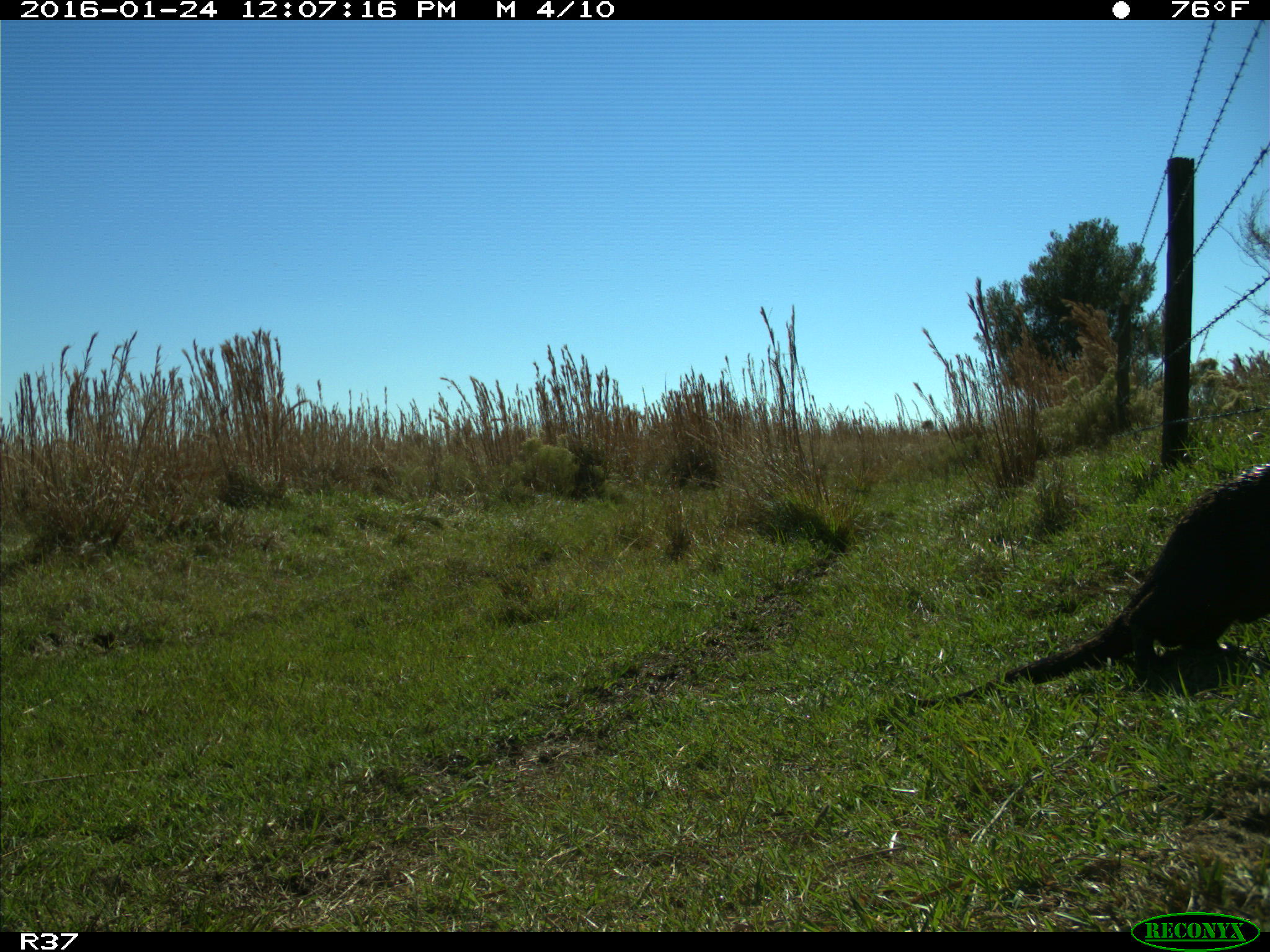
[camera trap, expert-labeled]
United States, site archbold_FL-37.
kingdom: Animalia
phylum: Chordata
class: Mammalia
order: Carnivora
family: Mustelidae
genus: Lontra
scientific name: Lontra canadensis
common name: north american river otter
Lontra canadensis (north american river otter).